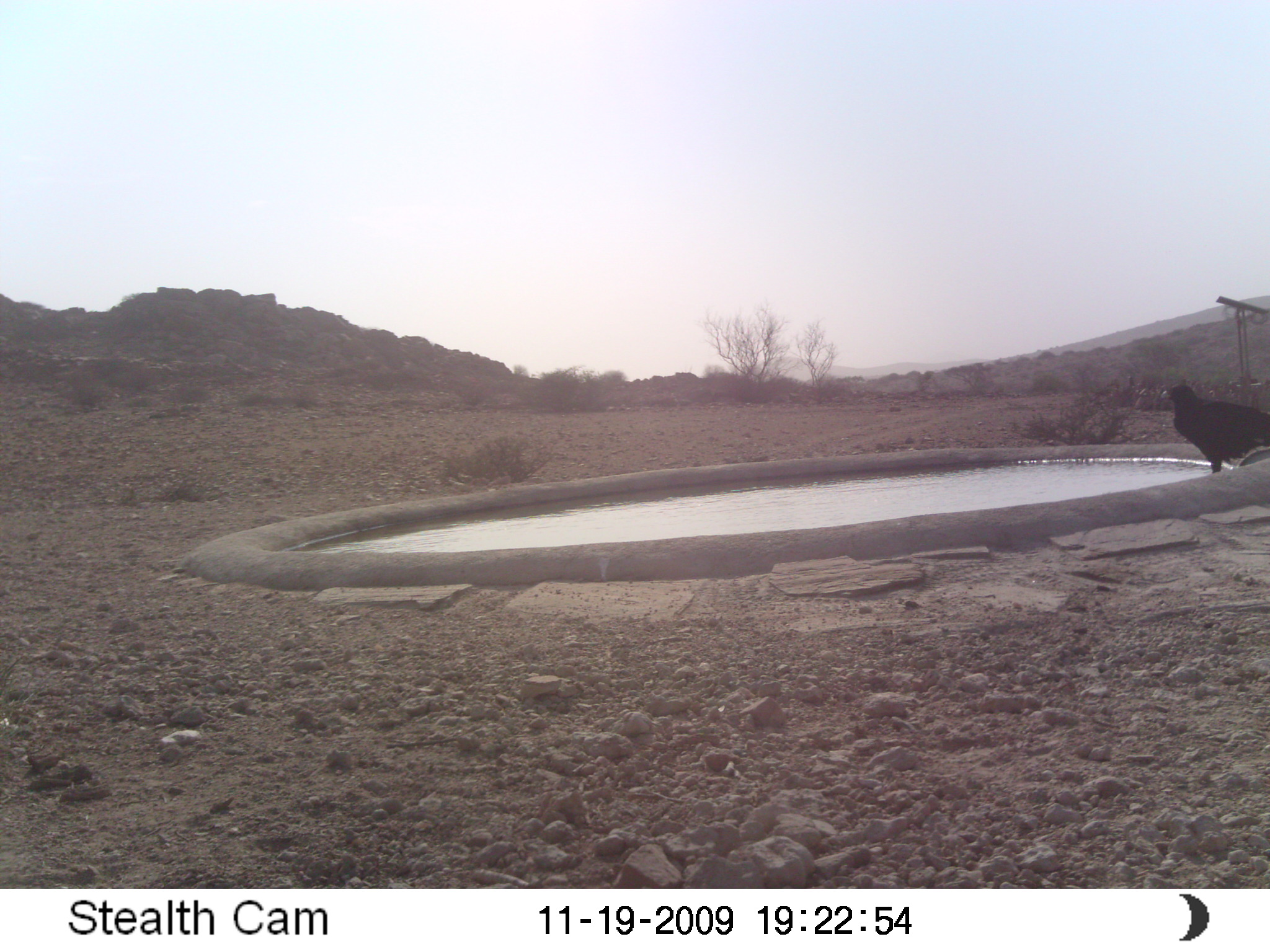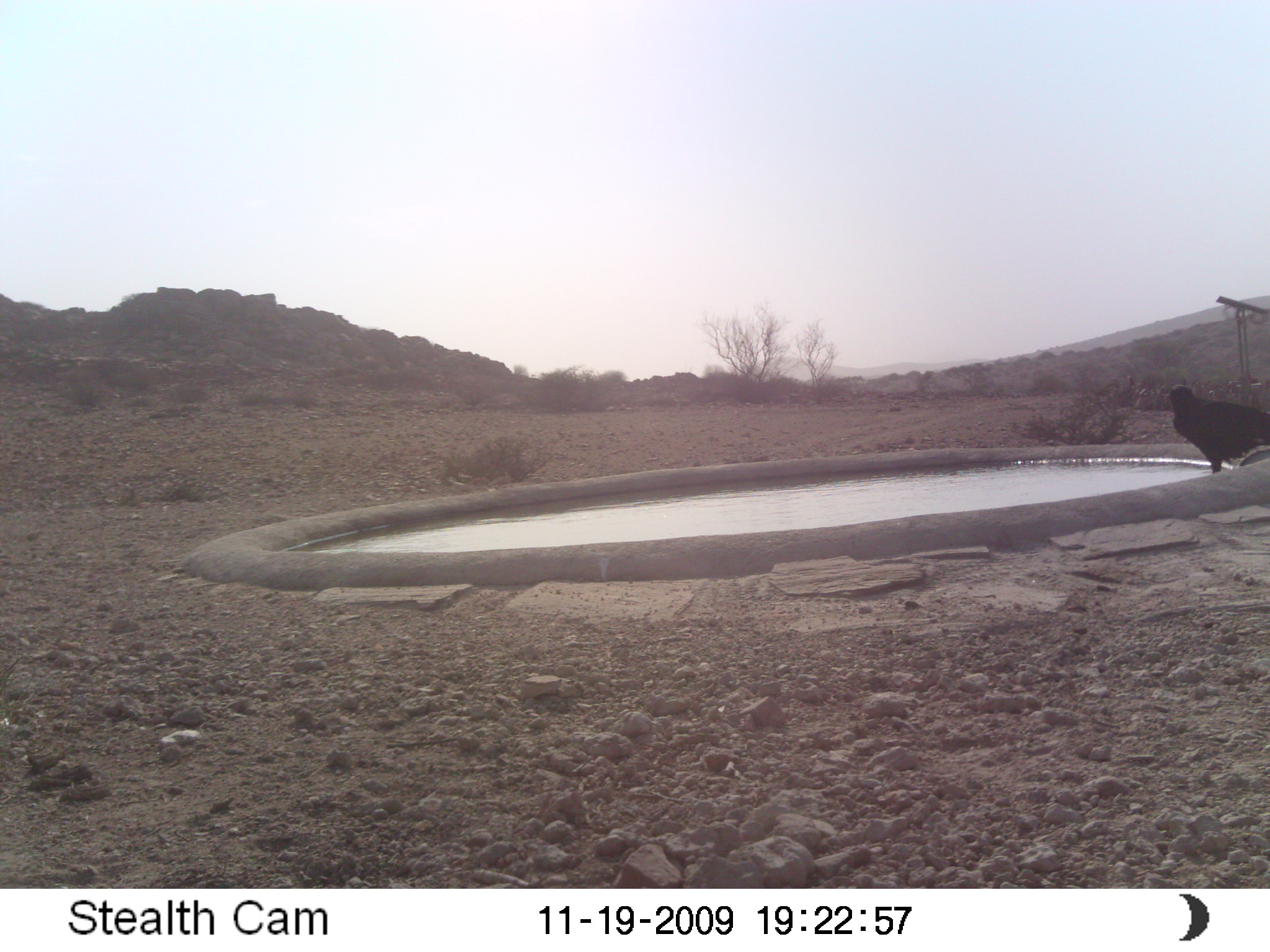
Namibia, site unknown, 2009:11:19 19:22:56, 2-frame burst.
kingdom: Animalia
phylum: Chordata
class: Aves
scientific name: Aves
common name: raptor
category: cn-raptors